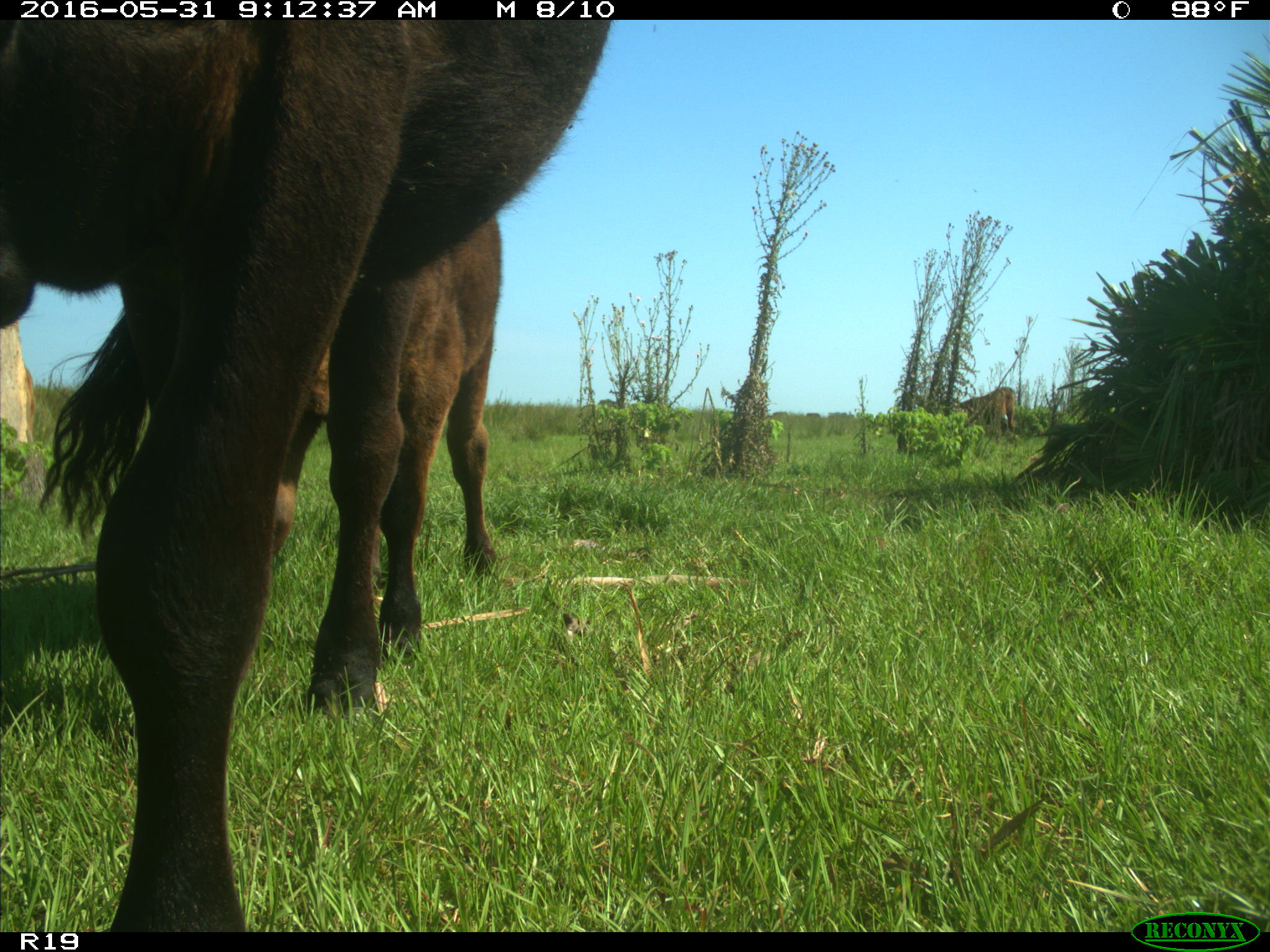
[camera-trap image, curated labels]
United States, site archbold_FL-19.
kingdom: Animalia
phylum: Chordata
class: Mammalia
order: Artiodactyla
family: Bovidae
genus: Bos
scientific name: Bos taurus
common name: domestic cow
Bos taurus (domestic cow).